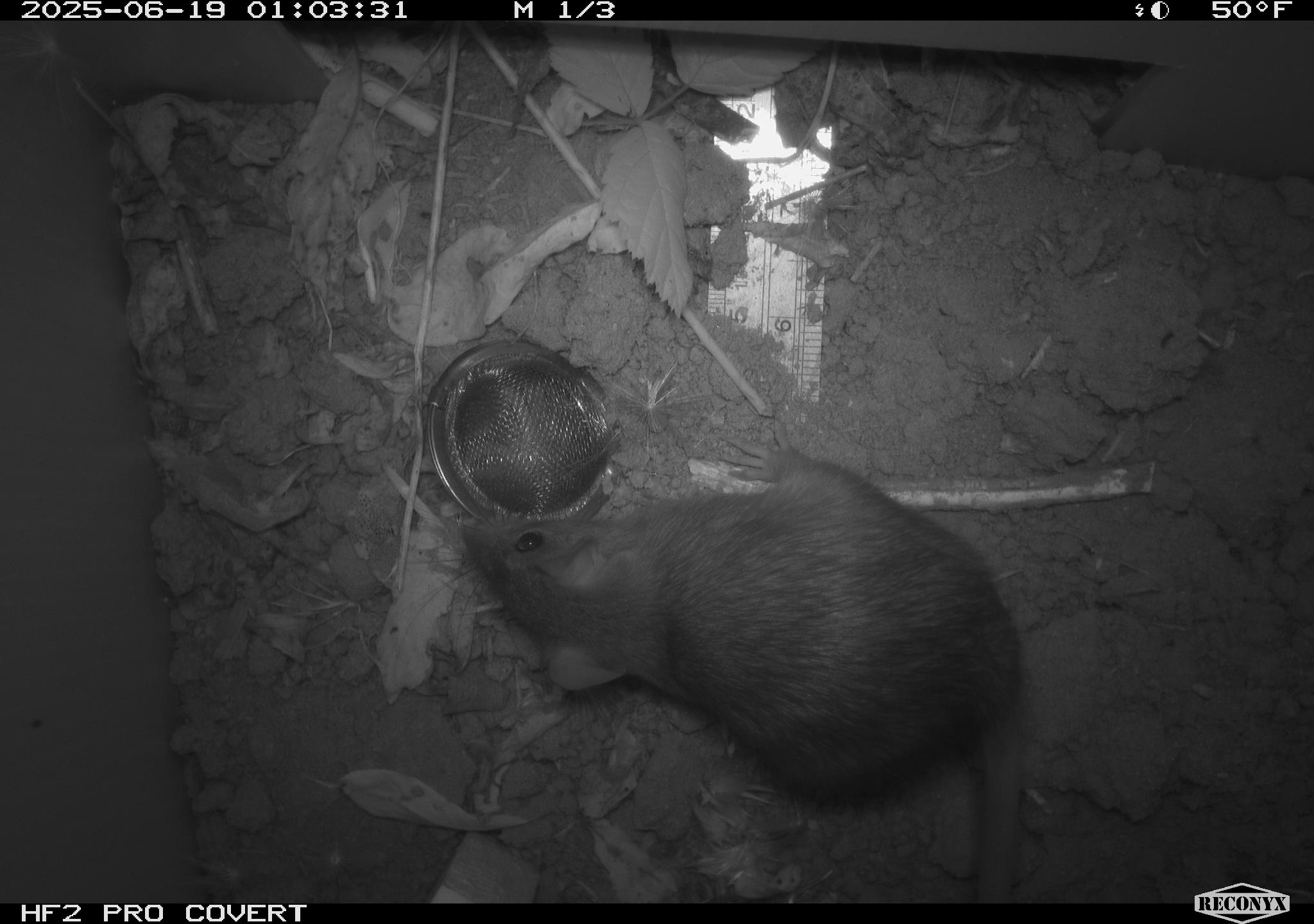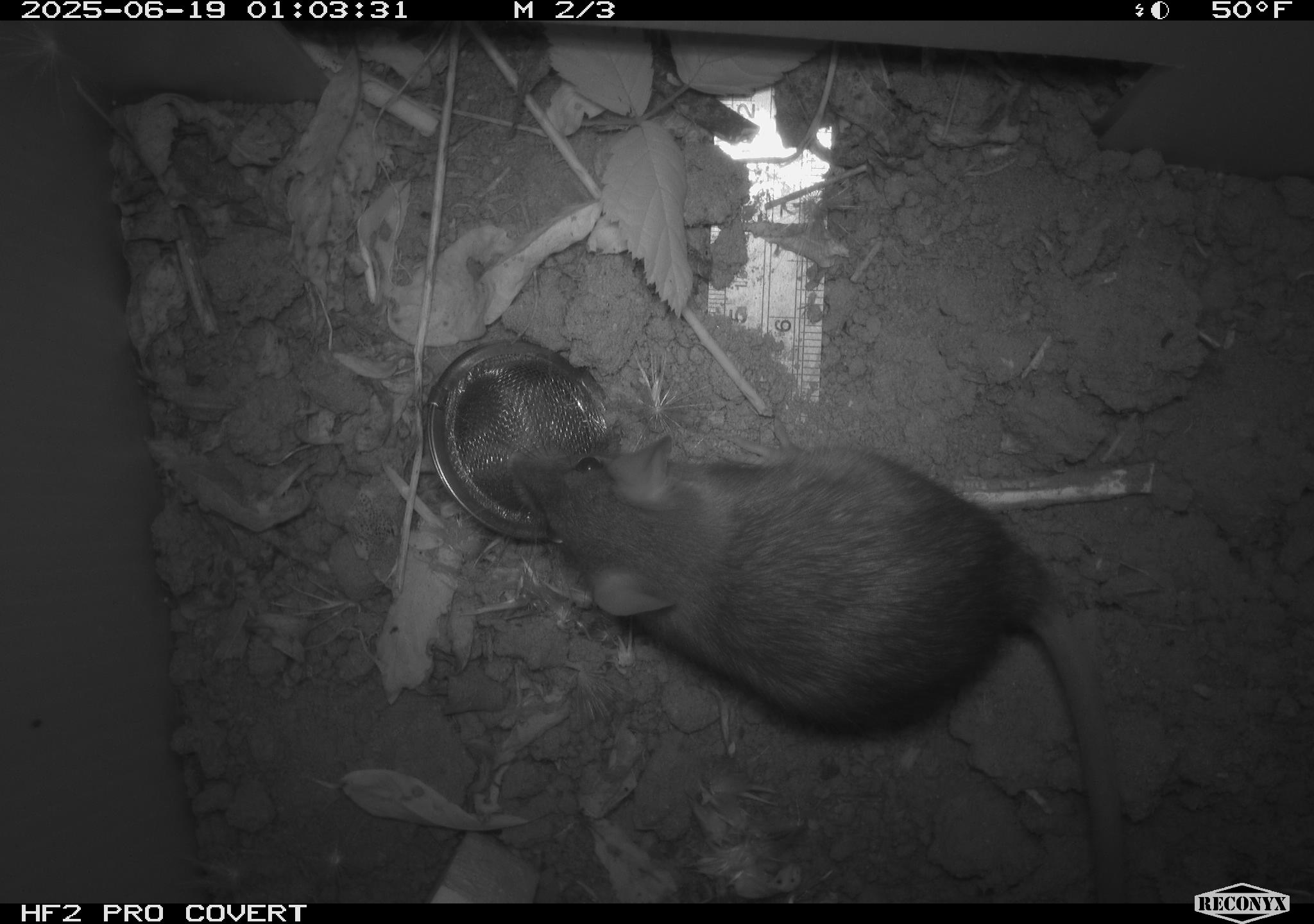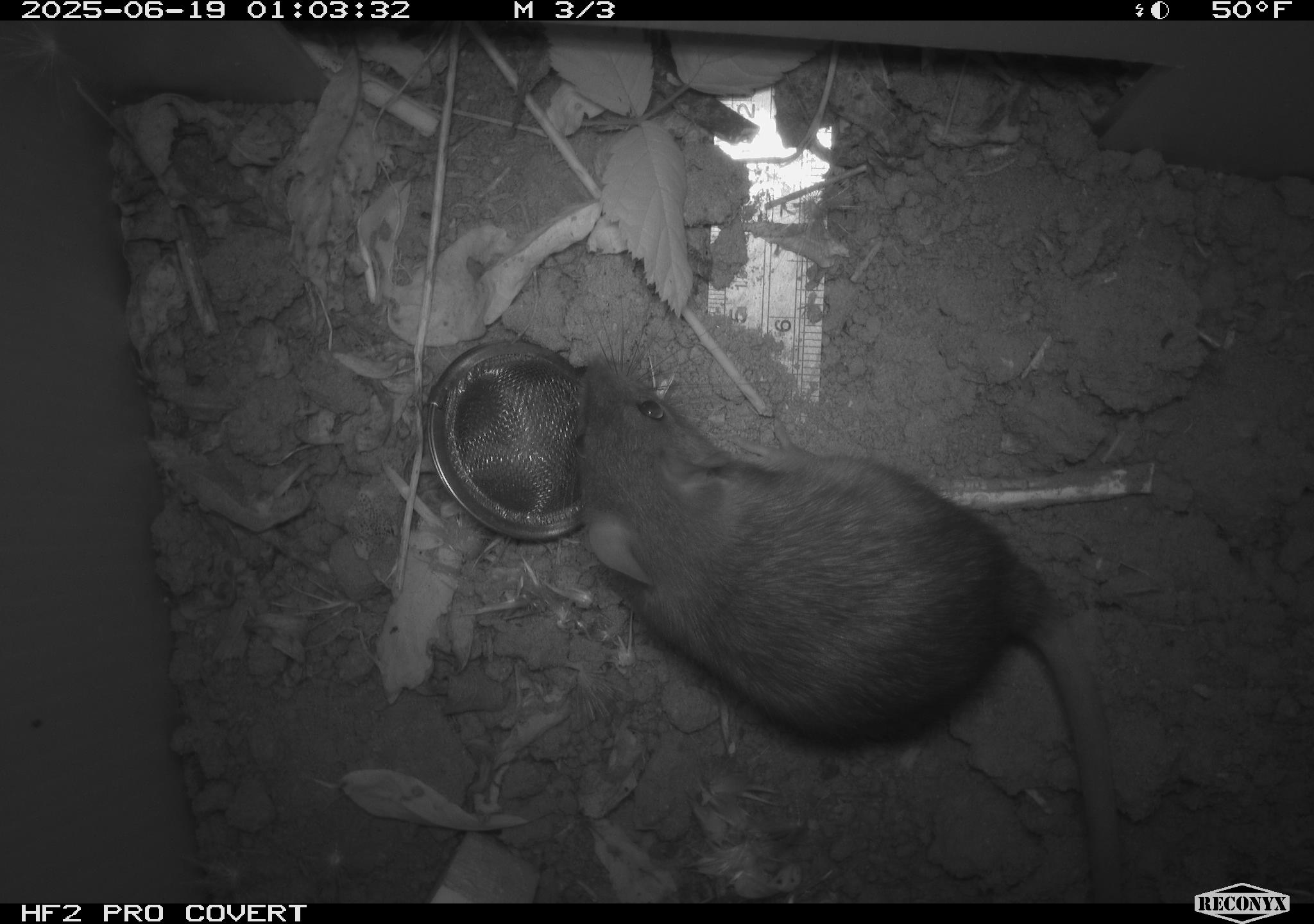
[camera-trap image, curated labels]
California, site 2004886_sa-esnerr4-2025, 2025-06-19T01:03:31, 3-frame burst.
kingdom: Animalia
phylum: Chordata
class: Mammalia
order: Rodentia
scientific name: Rodentia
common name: rodent